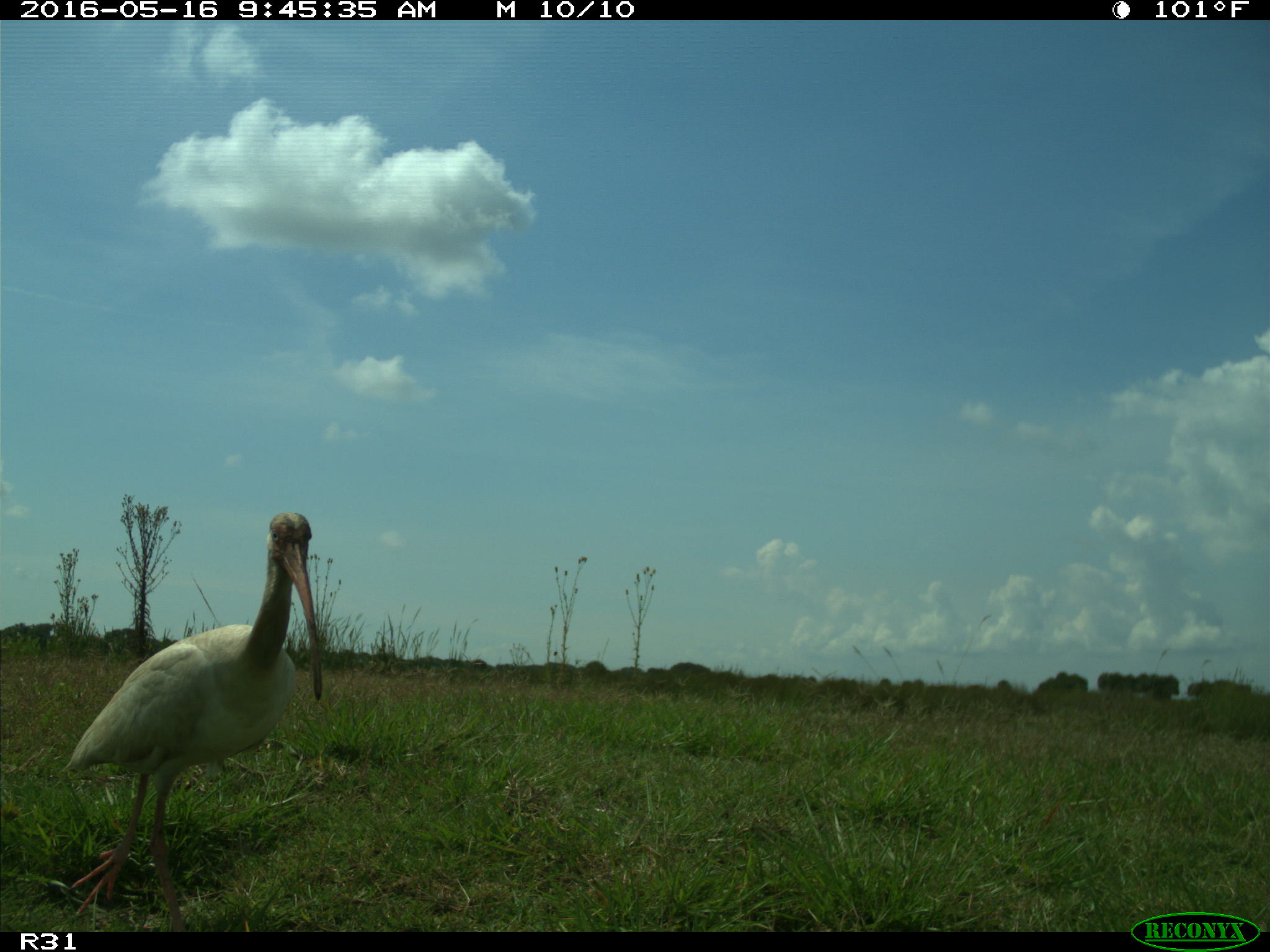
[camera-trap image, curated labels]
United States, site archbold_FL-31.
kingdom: Animalia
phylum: Chordata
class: Aves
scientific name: Aves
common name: birds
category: unidentified bird